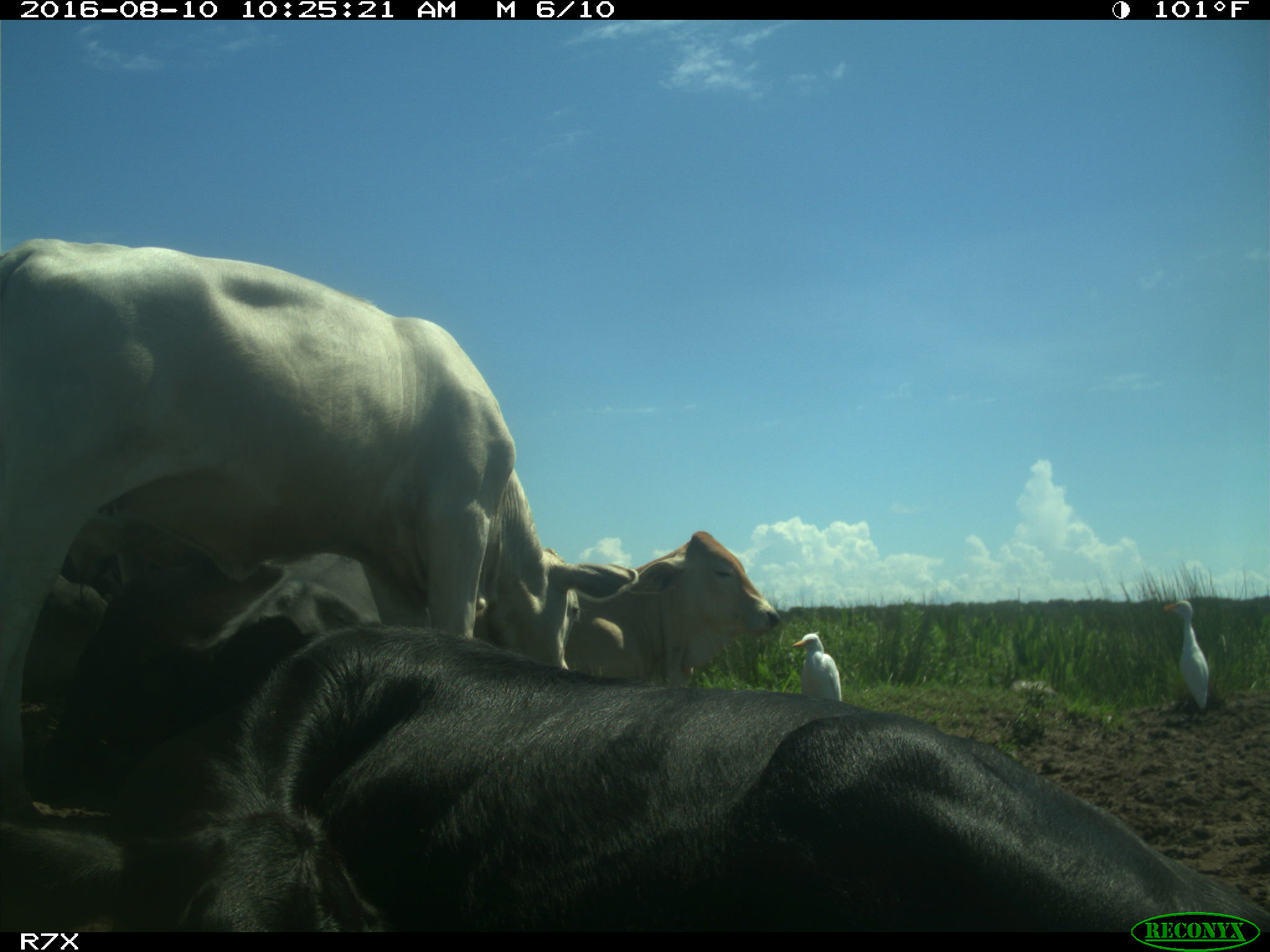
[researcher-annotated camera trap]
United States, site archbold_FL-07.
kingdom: Animalia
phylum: Chordata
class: Mammalia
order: Artiodactyla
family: Bovidae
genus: Bos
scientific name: Bos taurus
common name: domestic cow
Bos taurus (domestic cow).